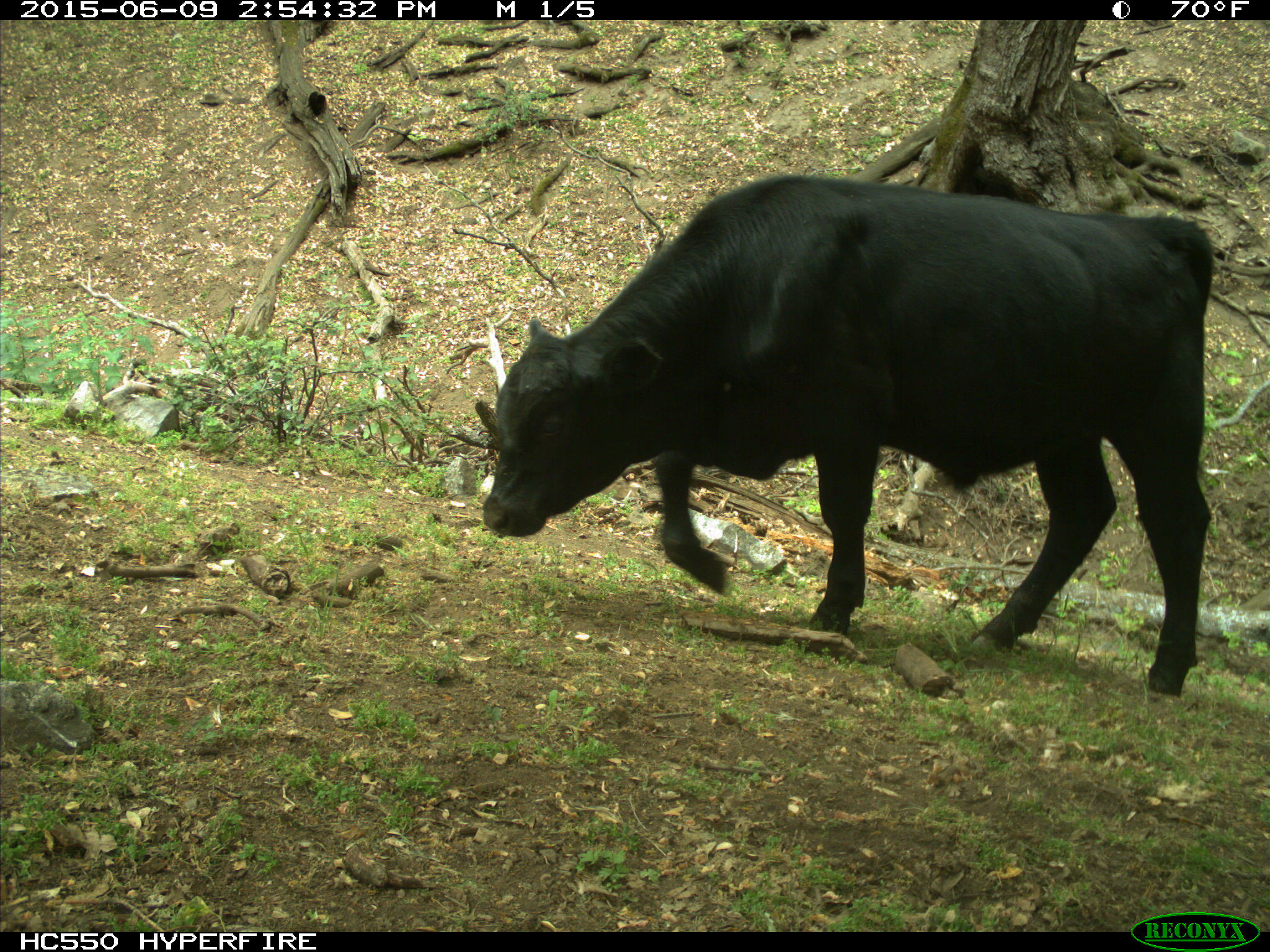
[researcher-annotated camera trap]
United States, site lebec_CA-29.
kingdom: Animalia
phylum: Chordata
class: Mammalia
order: Artiodactyla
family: Bovidae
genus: Bos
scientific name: Bos taurus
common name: domestic cow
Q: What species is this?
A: Bos taurus (domestic cow).